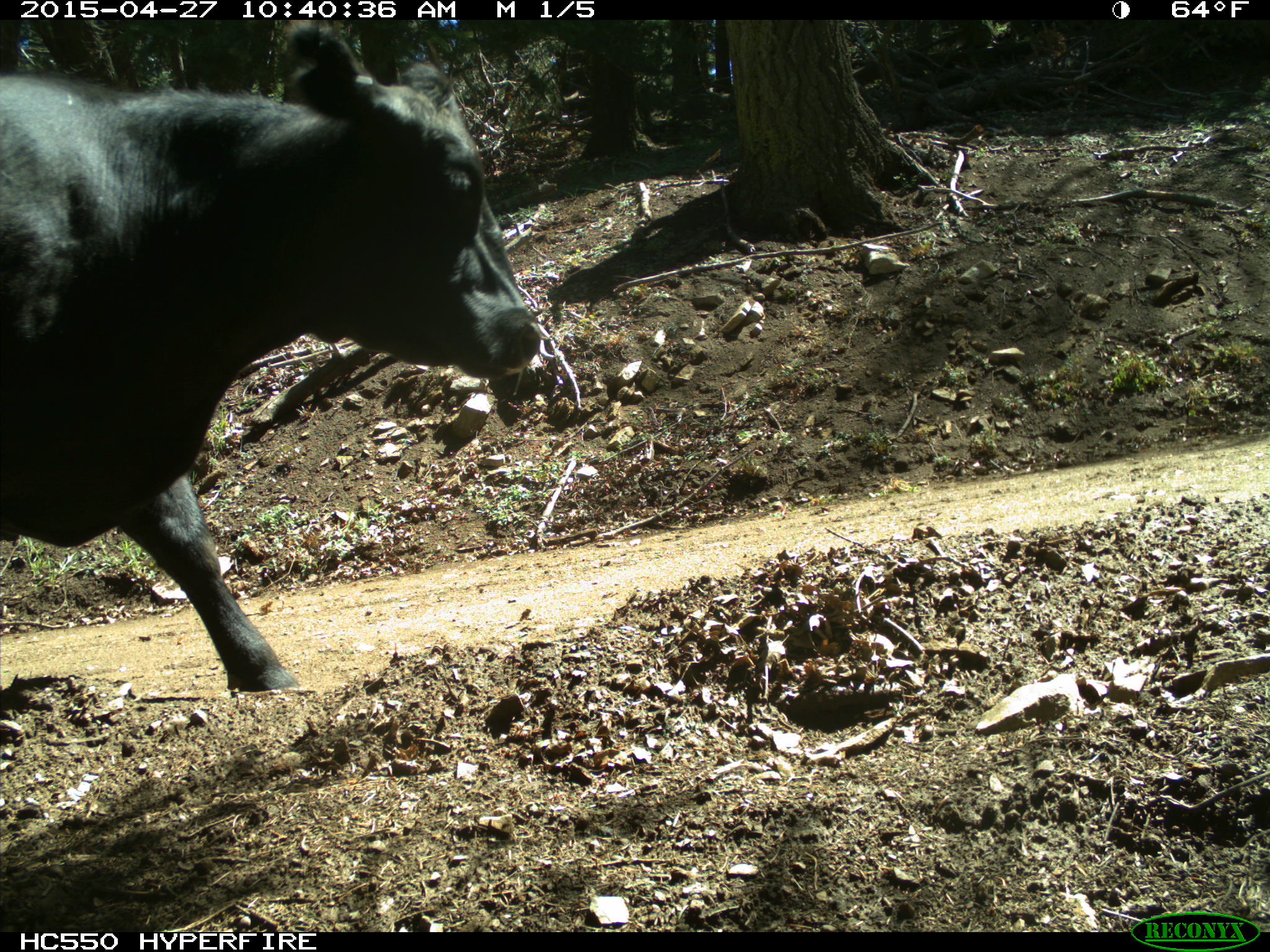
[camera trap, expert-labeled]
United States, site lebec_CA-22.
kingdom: Animalia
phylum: Chordata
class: Mammalia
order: Artiodactyla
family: Bovidae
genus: Bos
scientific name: Bos taurus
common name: domestic cow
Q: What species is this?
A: Bos taurus (domestic cow).